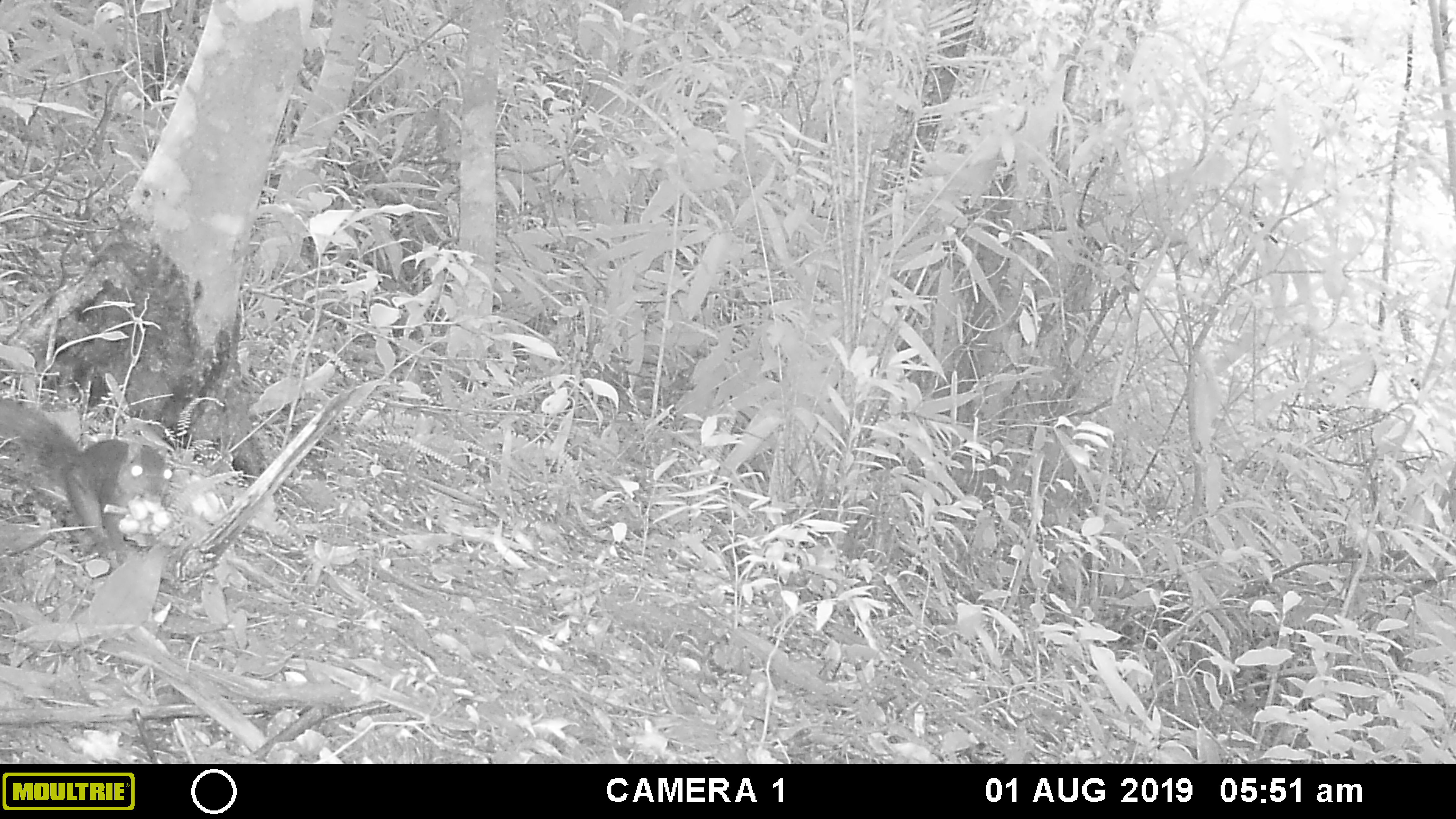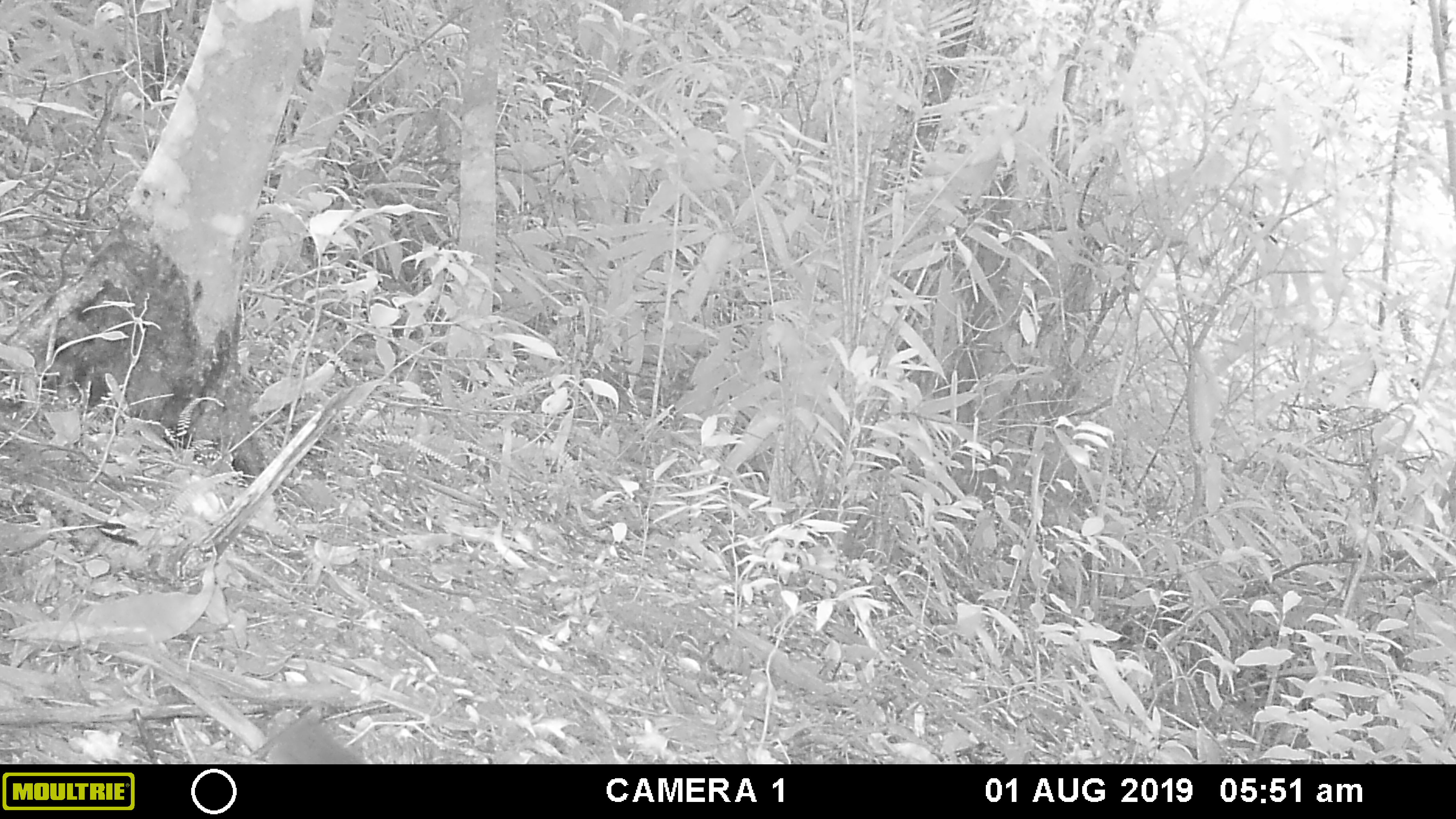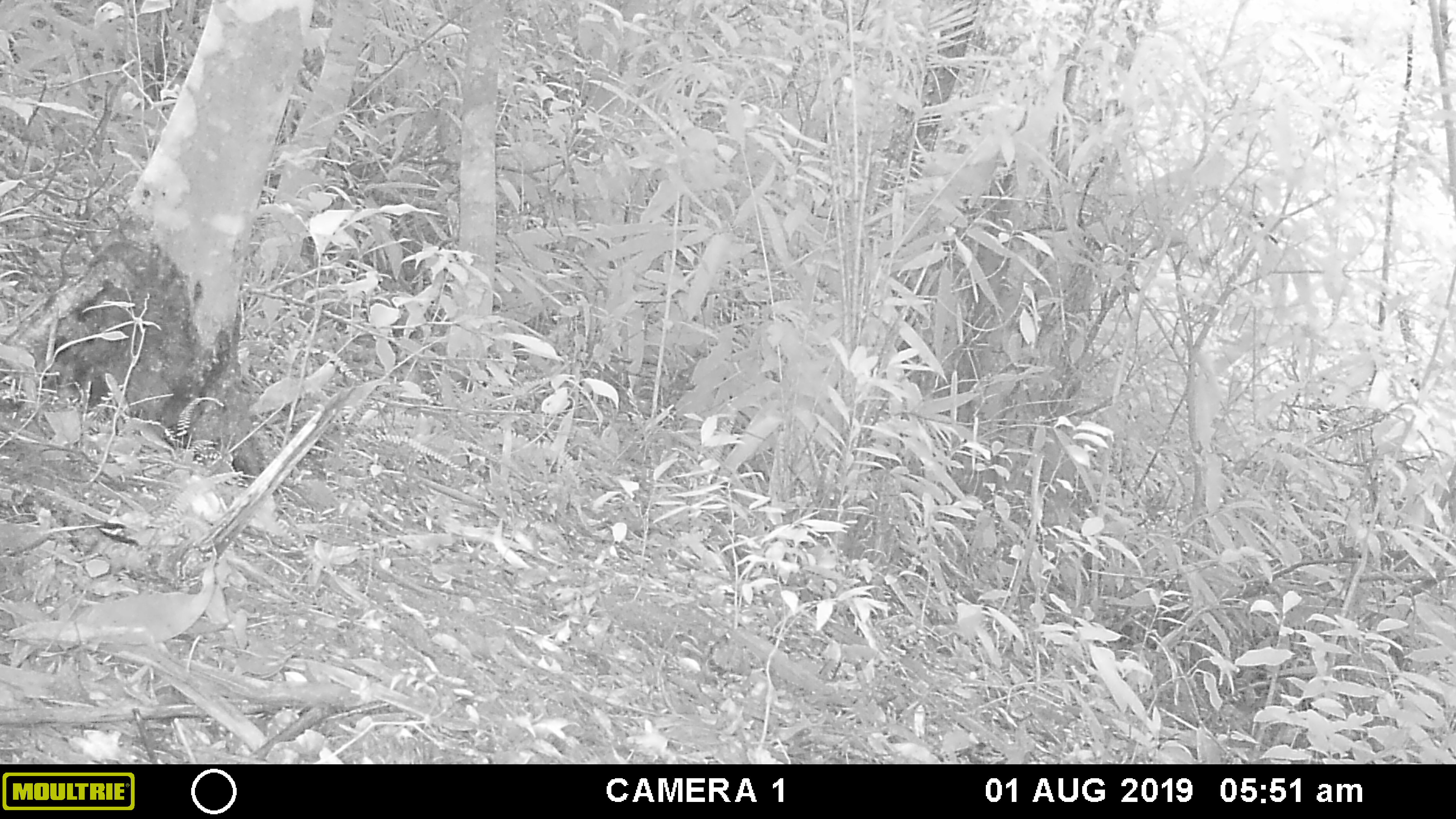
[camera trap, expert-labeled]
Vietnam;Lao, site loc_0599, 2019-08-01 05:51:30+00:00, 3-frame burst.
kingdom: Animalia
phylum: Chordata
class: Mammalia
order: Rodentia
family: Sciuridae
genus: Dremomys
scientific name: Dremomys rufigenis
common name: red-cheeked squirrel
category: red cheeked squirrel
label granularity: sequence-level